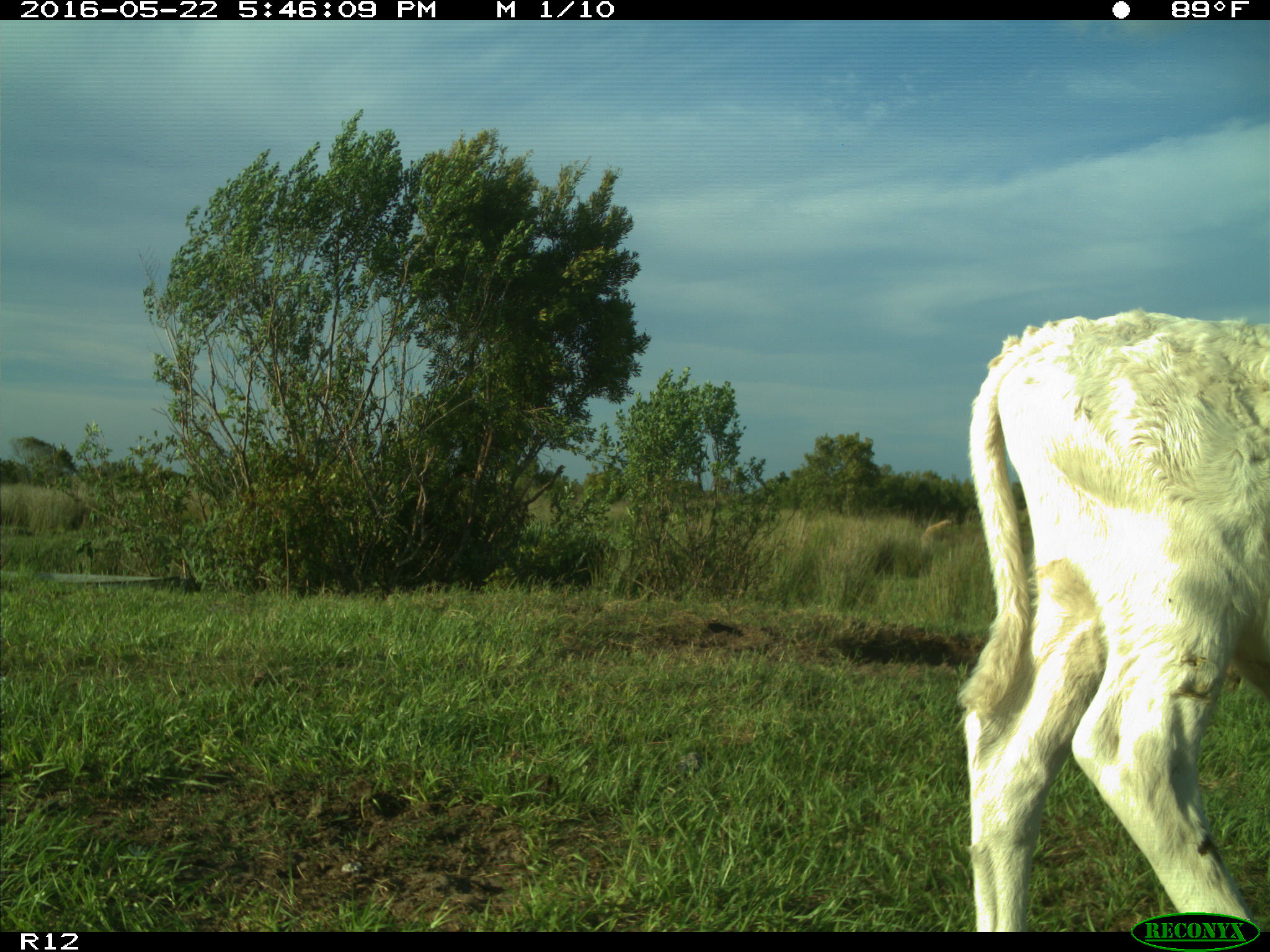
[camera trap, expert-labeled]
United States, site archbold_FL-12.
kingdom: Animalia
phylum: Chordata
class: Mammalia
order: Artiodactyla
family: Bovidae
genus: Bos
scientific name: Bos taurus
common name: domestic cow